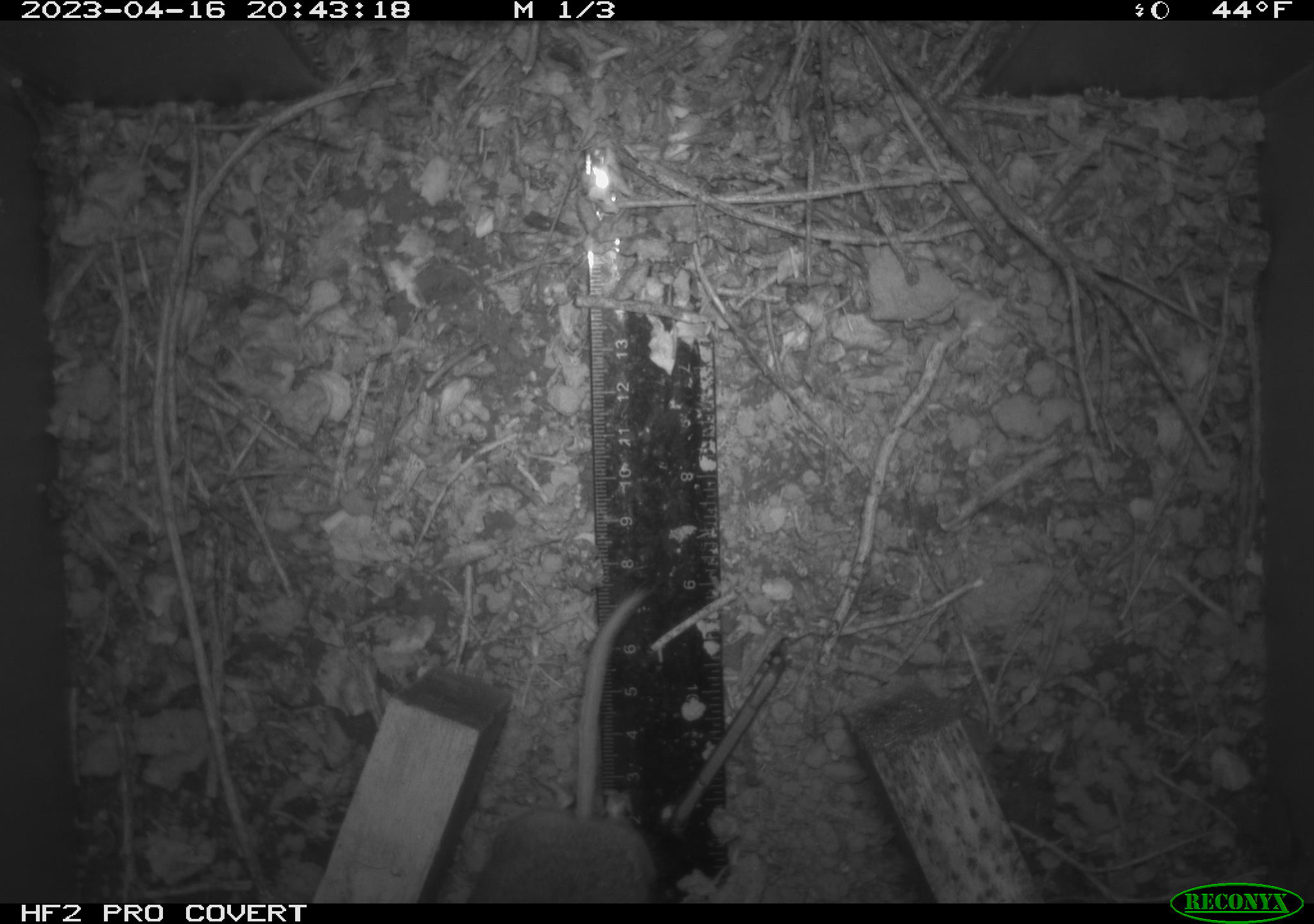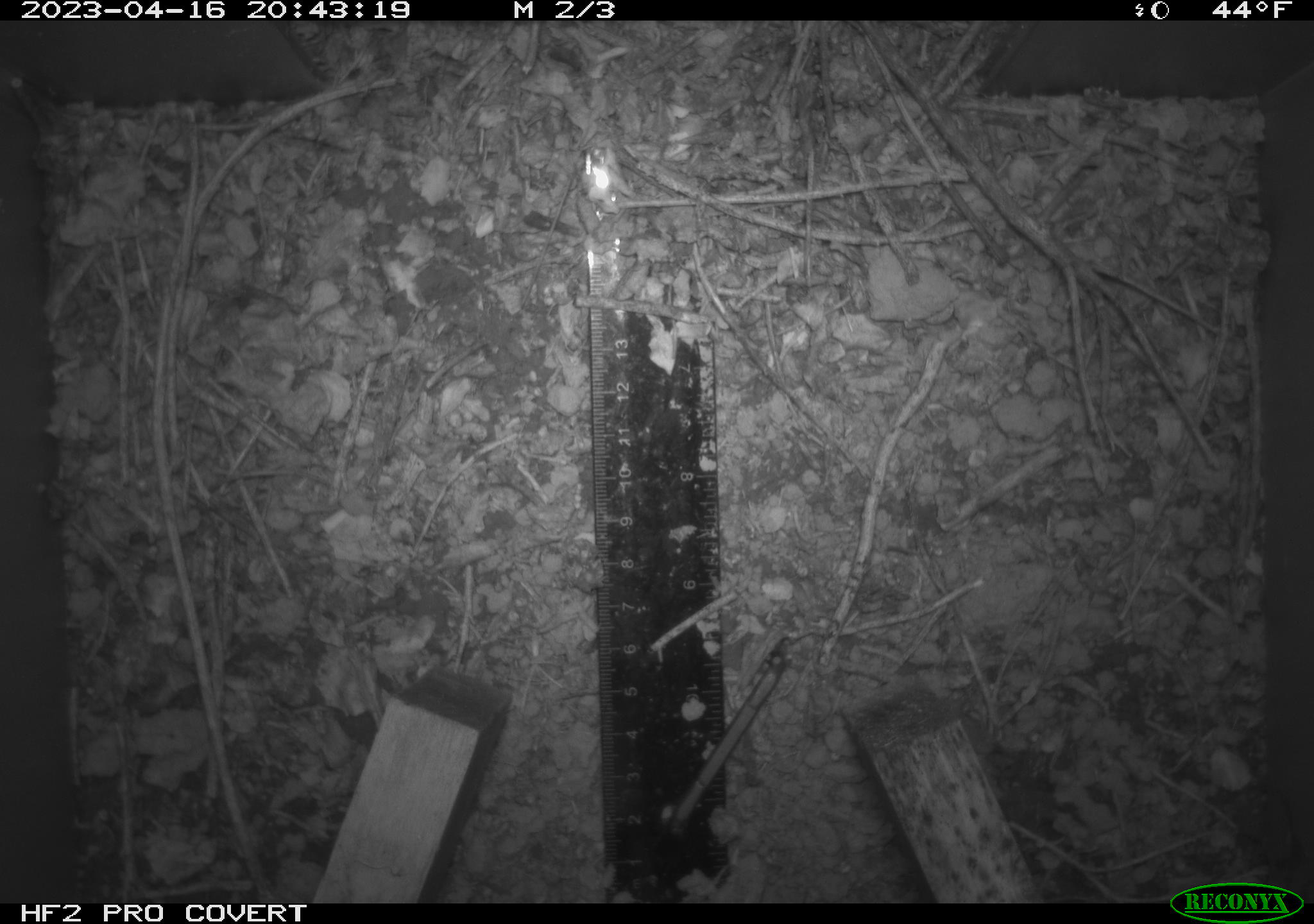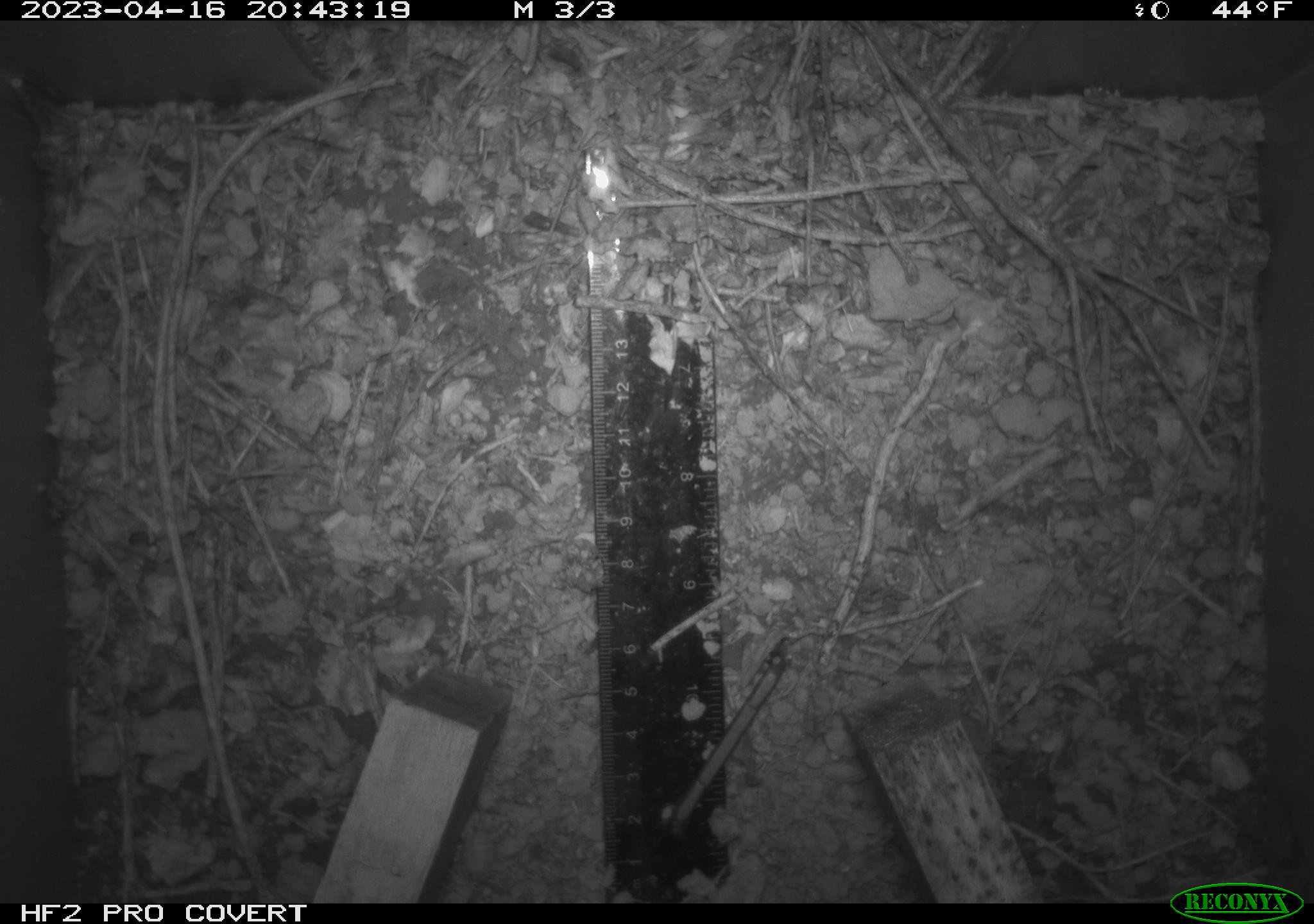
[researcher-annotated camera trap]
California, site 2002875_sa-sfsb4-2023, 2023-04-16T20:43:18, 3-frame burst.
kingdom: Animalia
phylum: Chordata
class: Mammalia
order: Rodentia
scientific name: Rodentia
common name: mouse species